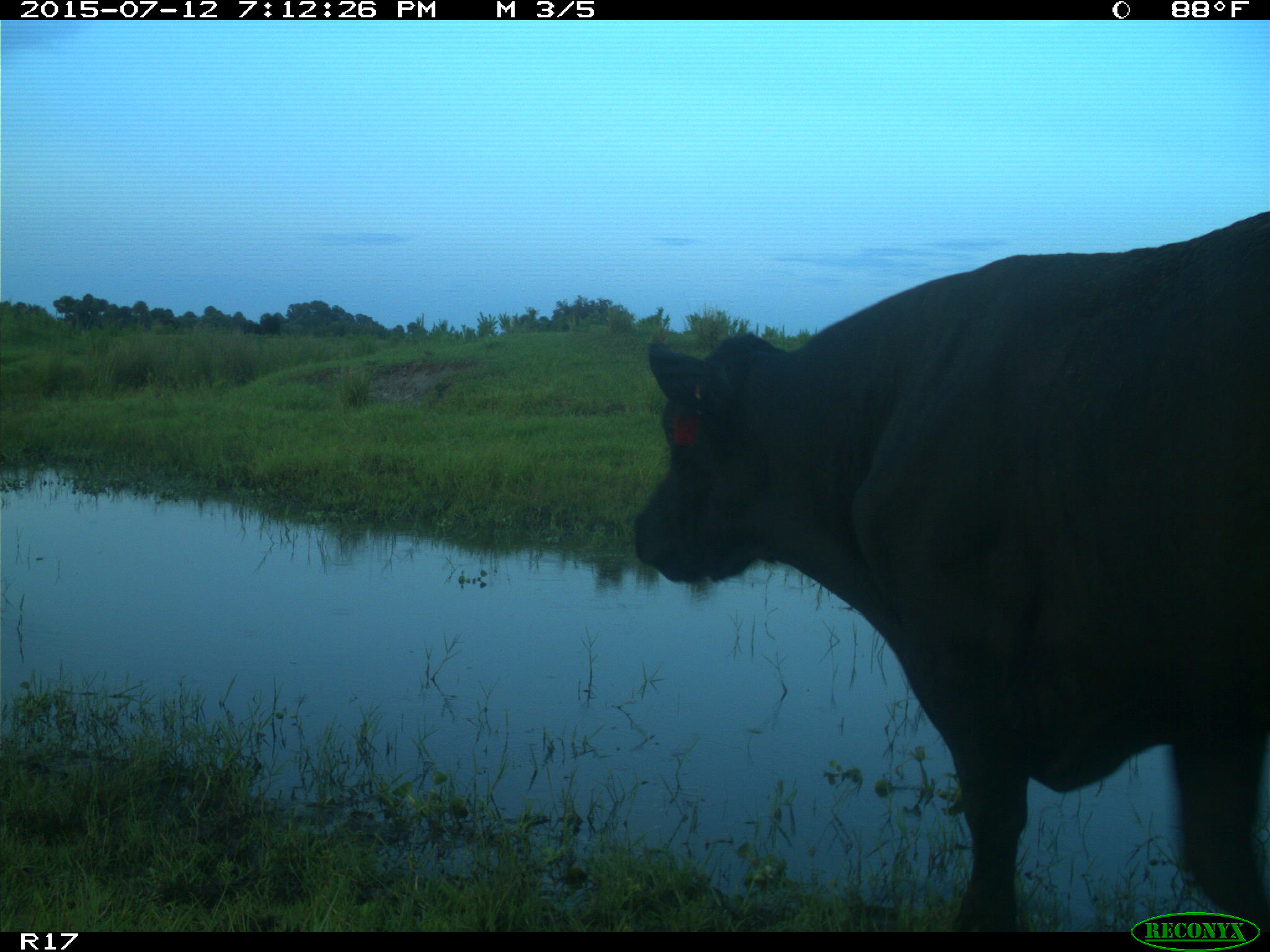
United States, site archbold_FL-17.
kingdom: Animalia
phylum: Chordata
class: Mammalia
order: Artiodactyla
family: Bovidae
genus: Bos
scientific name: Bos taurus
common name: domestic cow